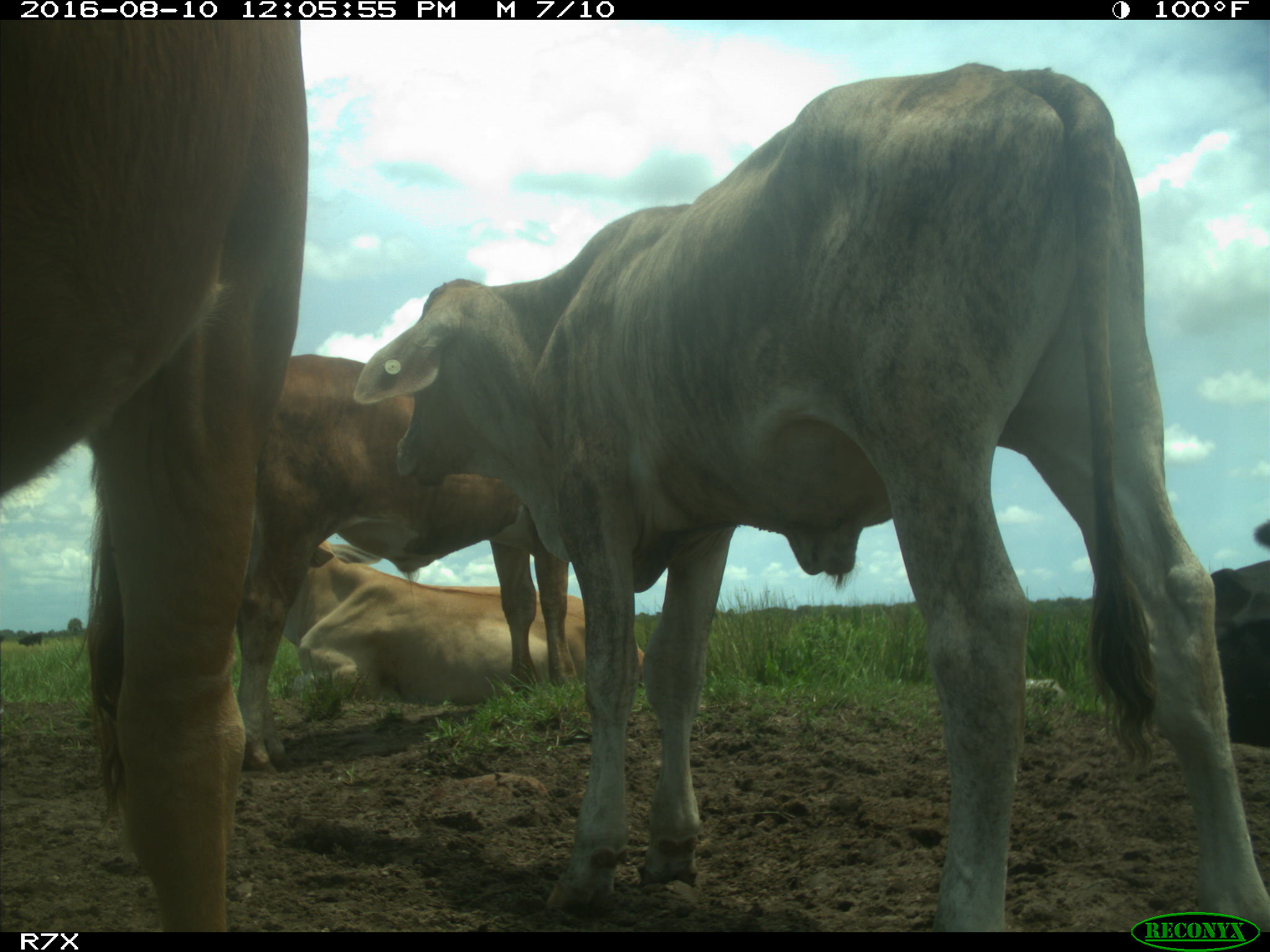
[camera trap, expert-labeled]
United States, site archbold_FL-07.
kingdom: Animalia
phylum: Chordata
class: Mammalia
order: Artiodactyla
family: Bovidae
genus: Bos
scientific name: Bos taurus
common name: domestic cow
Bos taurus (domestic cow).